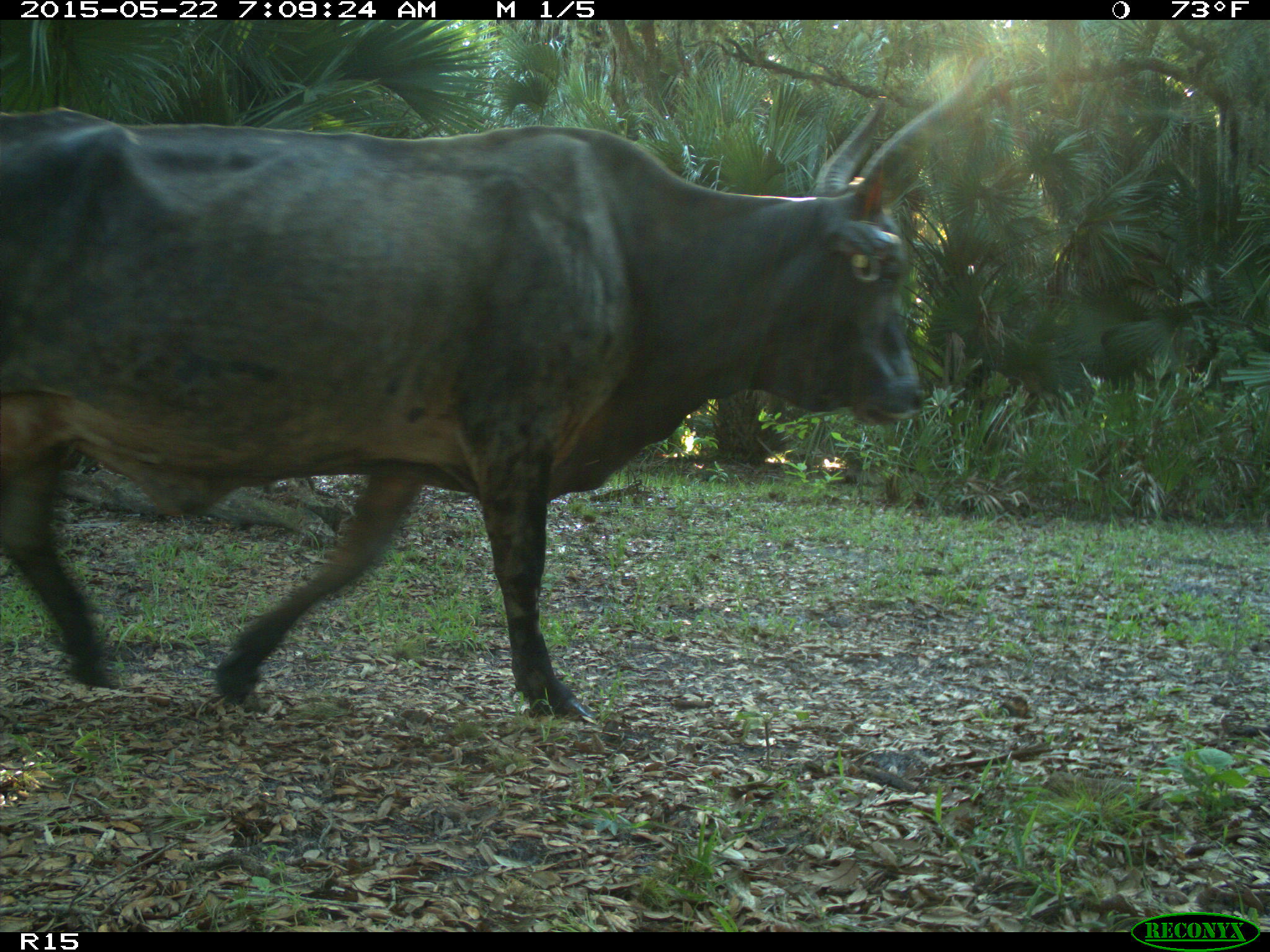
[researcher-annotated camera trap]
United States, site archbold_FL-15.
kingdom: Animalia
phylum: Chordata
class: Mammalia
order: Artiodactyla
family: Bovidae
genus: Bos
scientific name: Bos taurus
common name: domestic cow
Bos taurus (domestic cow).